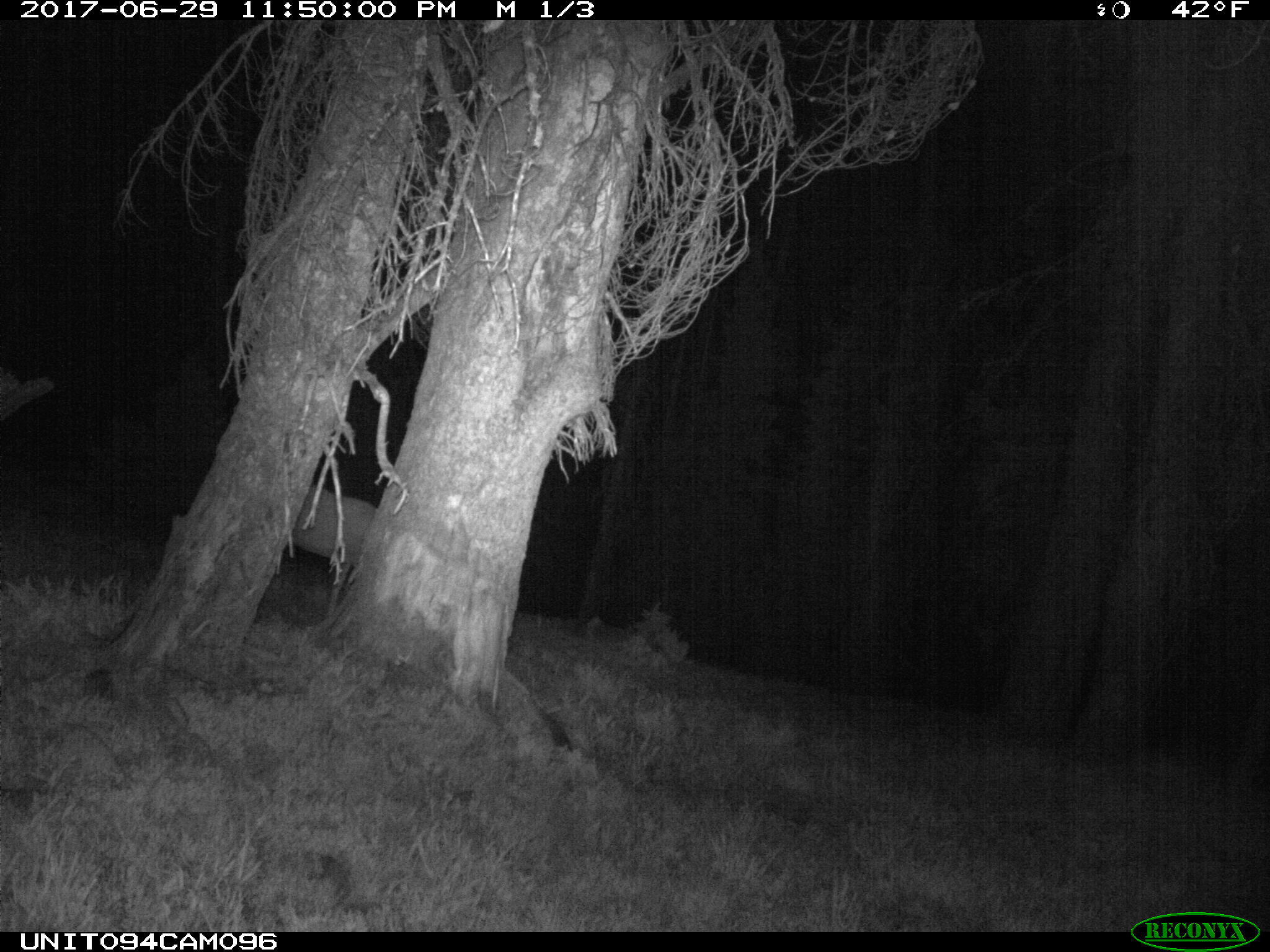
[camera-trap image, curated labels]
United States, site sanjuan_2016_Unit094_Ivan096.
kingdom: Animalia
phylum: Chordata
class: Mammalia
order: Artiodactyla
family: Cervidae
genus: Odocoileus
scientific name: Odocoileus hemionus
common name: mule deer